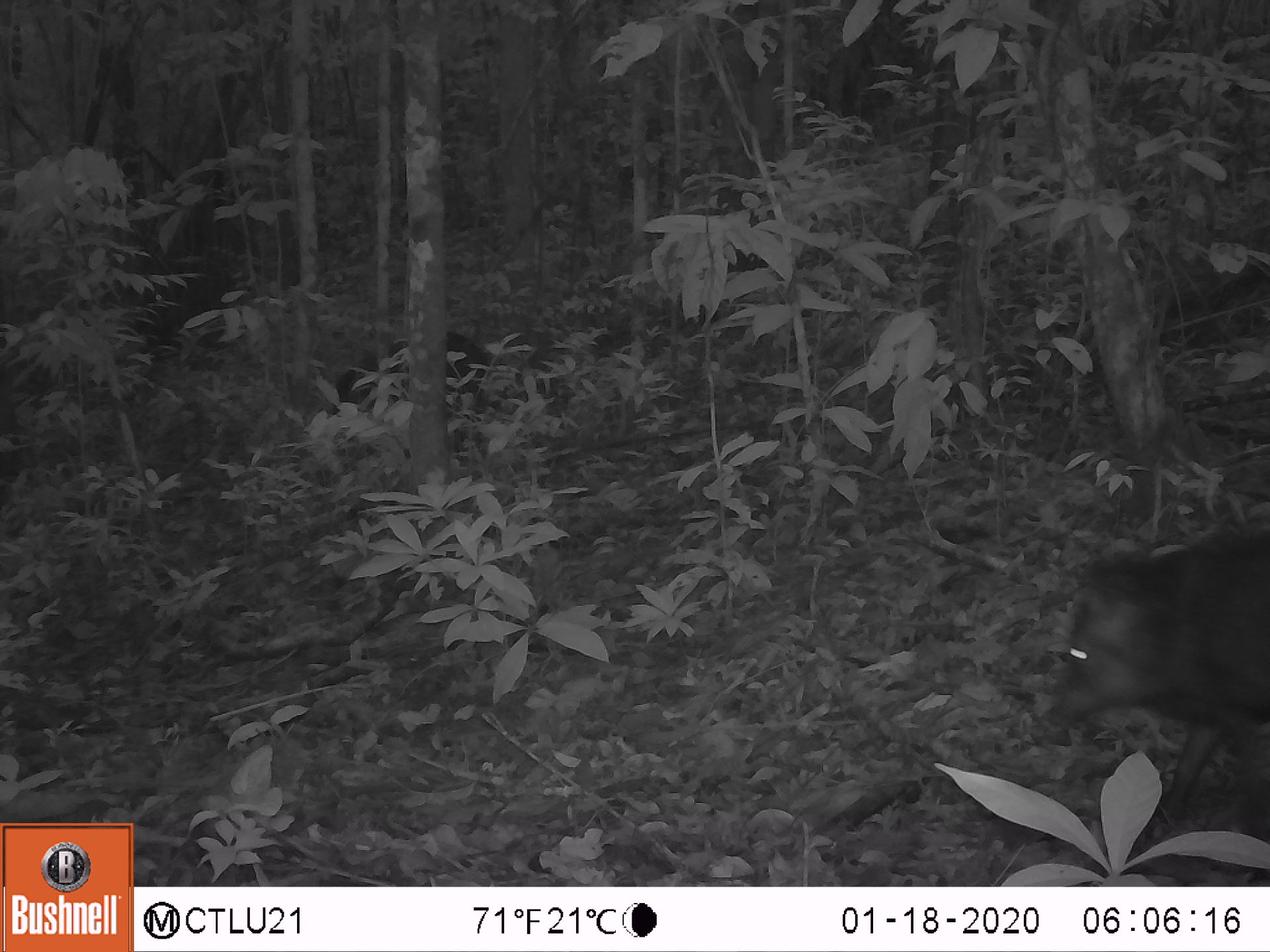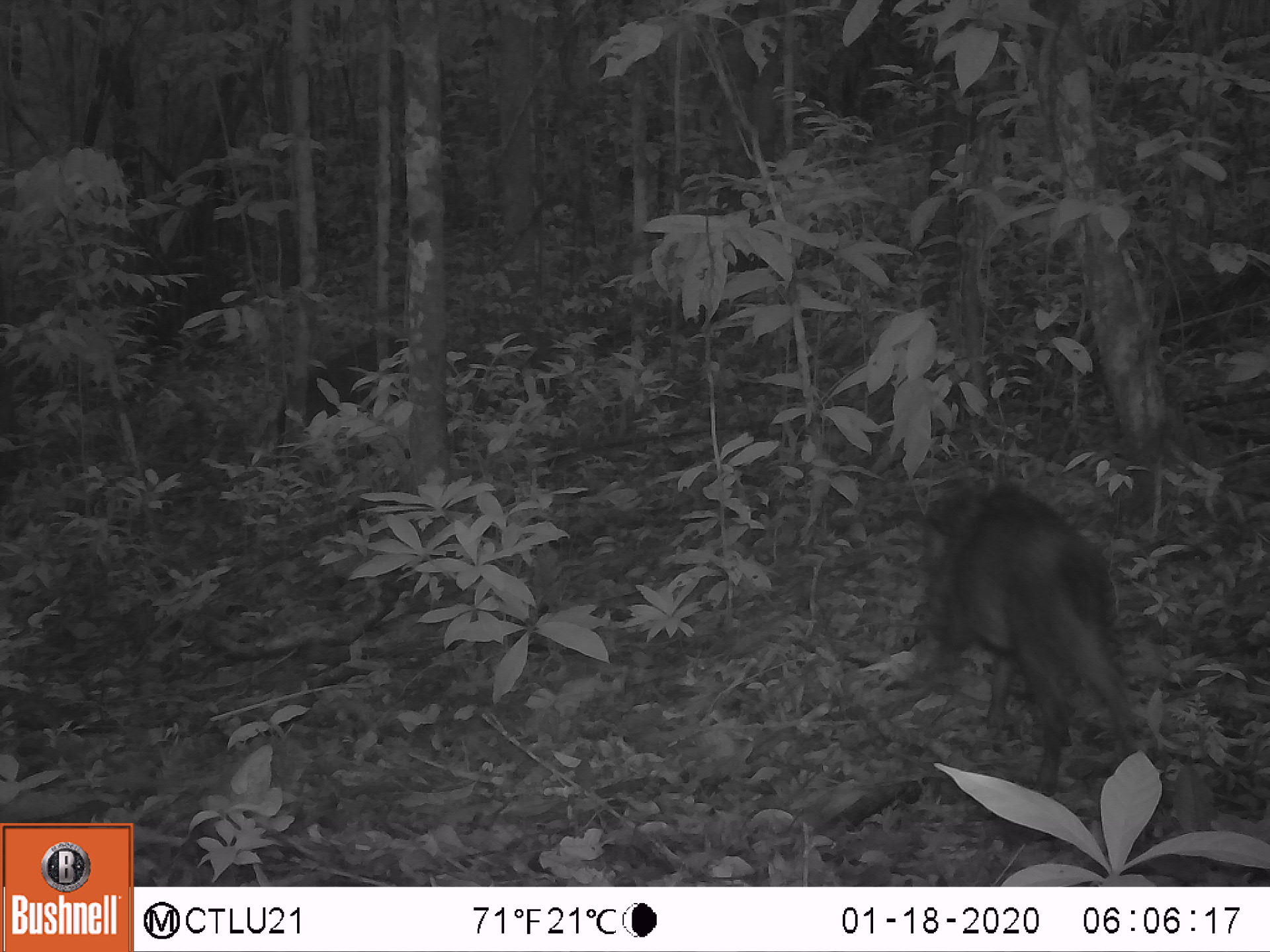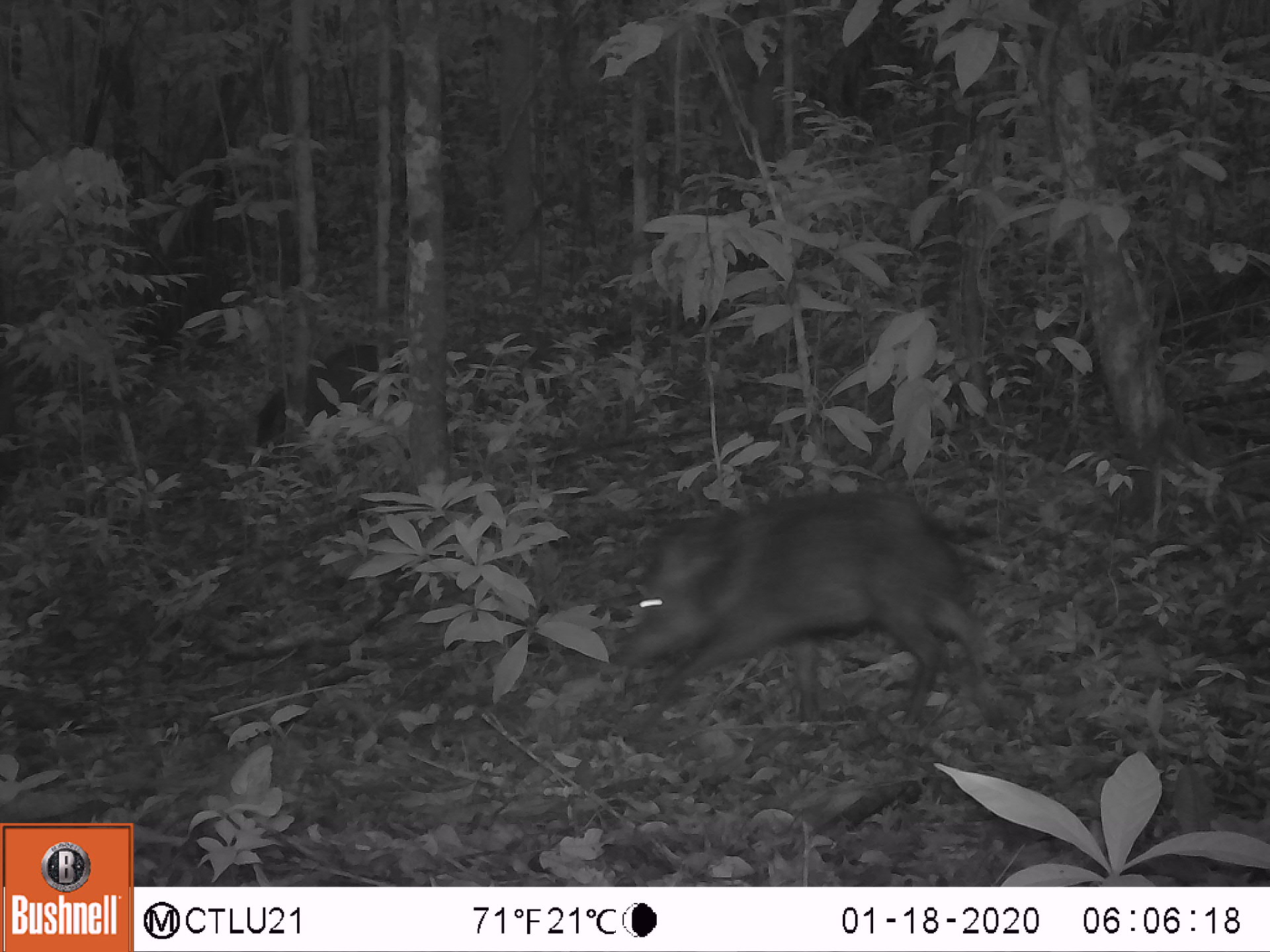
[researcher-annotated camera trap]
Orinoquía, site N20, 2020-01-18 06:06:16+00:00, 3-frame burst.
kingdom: Animalia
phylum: Chordata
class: Mammalia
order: Artiodactyla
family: Tayassuidae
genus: Pecari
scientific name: Pecari tajacu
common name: collared peccary